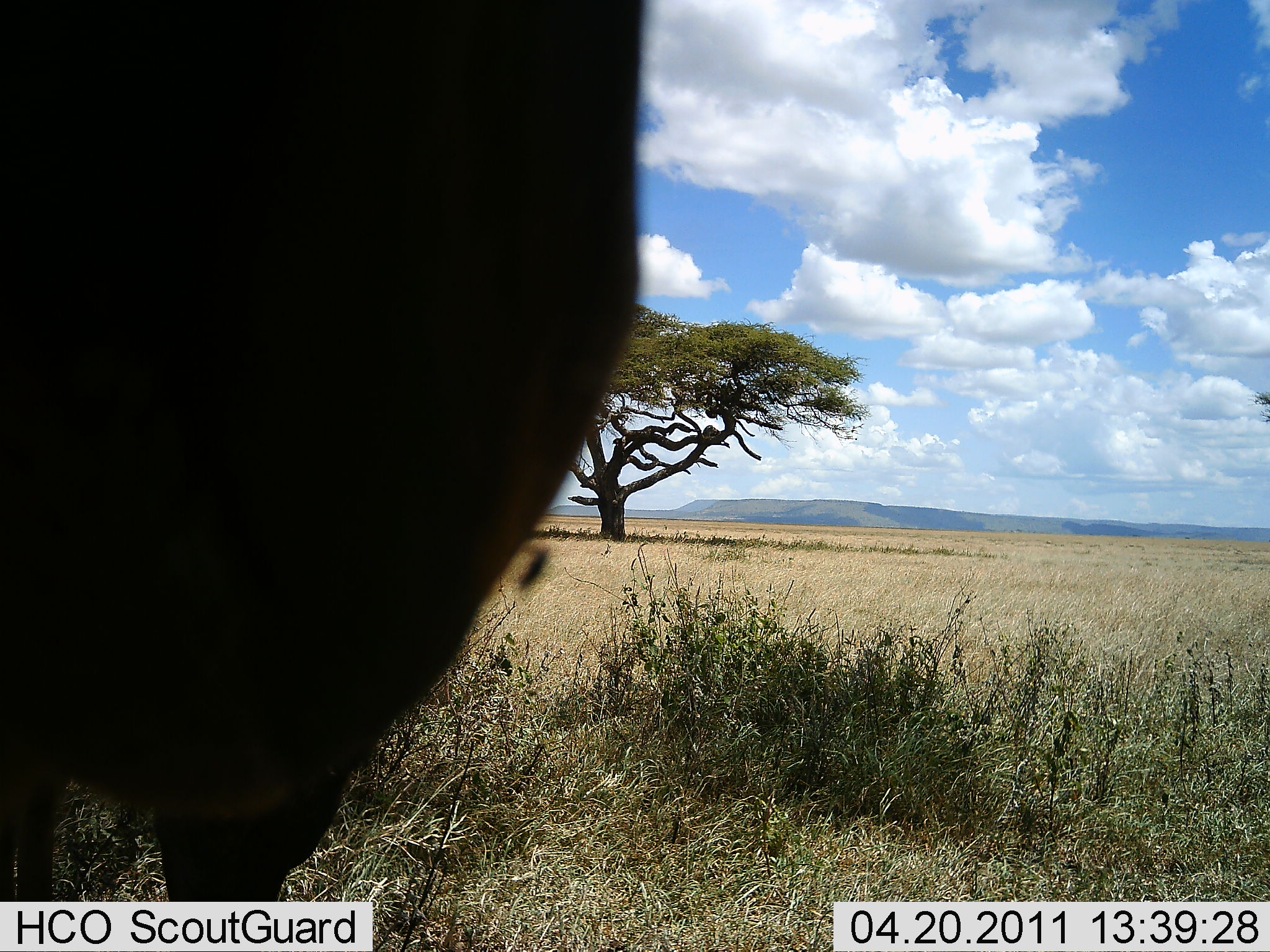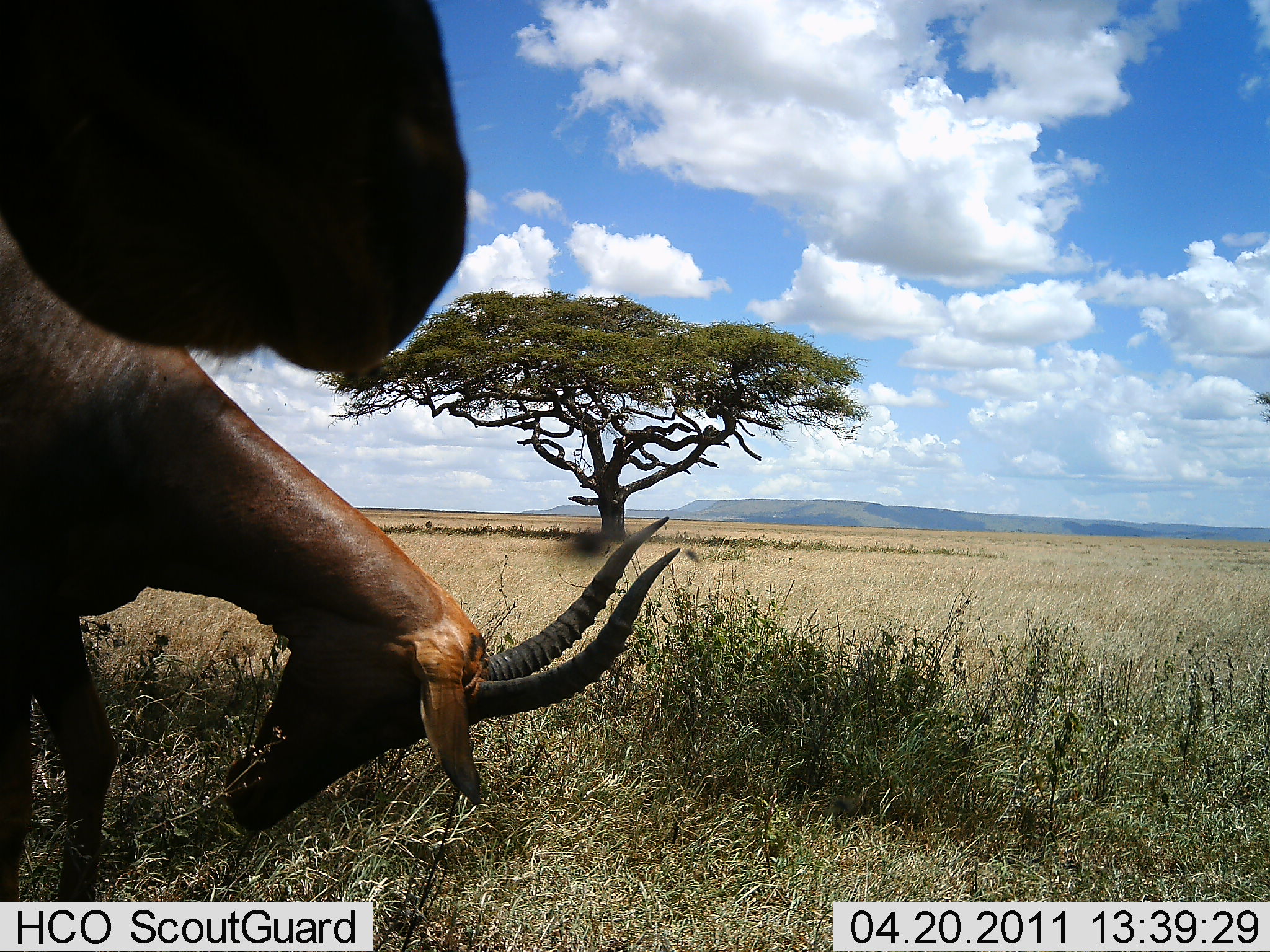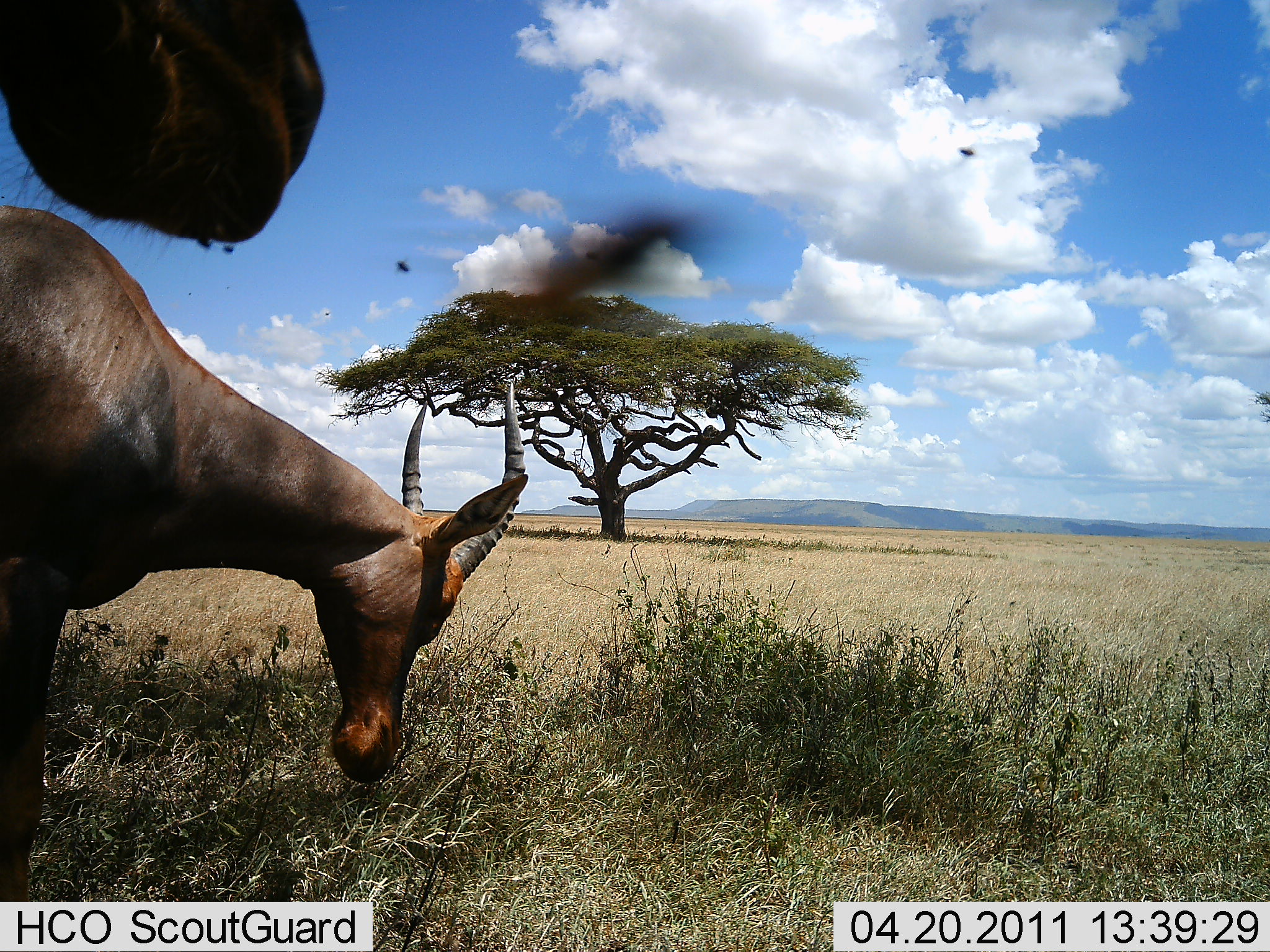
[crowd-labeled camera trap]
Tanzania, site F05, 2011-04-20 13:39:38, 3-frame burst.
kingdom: Animalia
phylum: Chordata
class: Mammalia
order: Artiodactyla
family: Bovidae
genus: Damaliscus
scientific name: Damaliscus lunatus jimela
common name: topi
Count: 2.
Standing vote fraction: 64%.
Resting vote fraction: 0%.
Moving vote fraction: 9%.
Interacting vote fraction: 0%.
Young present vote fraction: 0%.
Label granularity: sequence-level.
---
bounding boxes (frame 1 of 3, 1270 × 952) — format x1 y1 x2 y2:
animal: 0 1 665 831; 3 735 352 903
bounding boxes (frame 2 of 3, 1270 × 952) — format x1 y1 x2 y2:
animal: 0 212 684 903; 0 0 467 382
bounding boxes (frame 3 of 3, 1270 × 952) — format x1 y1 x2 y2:
animal: 0 206 531 896; 0 0 323 249